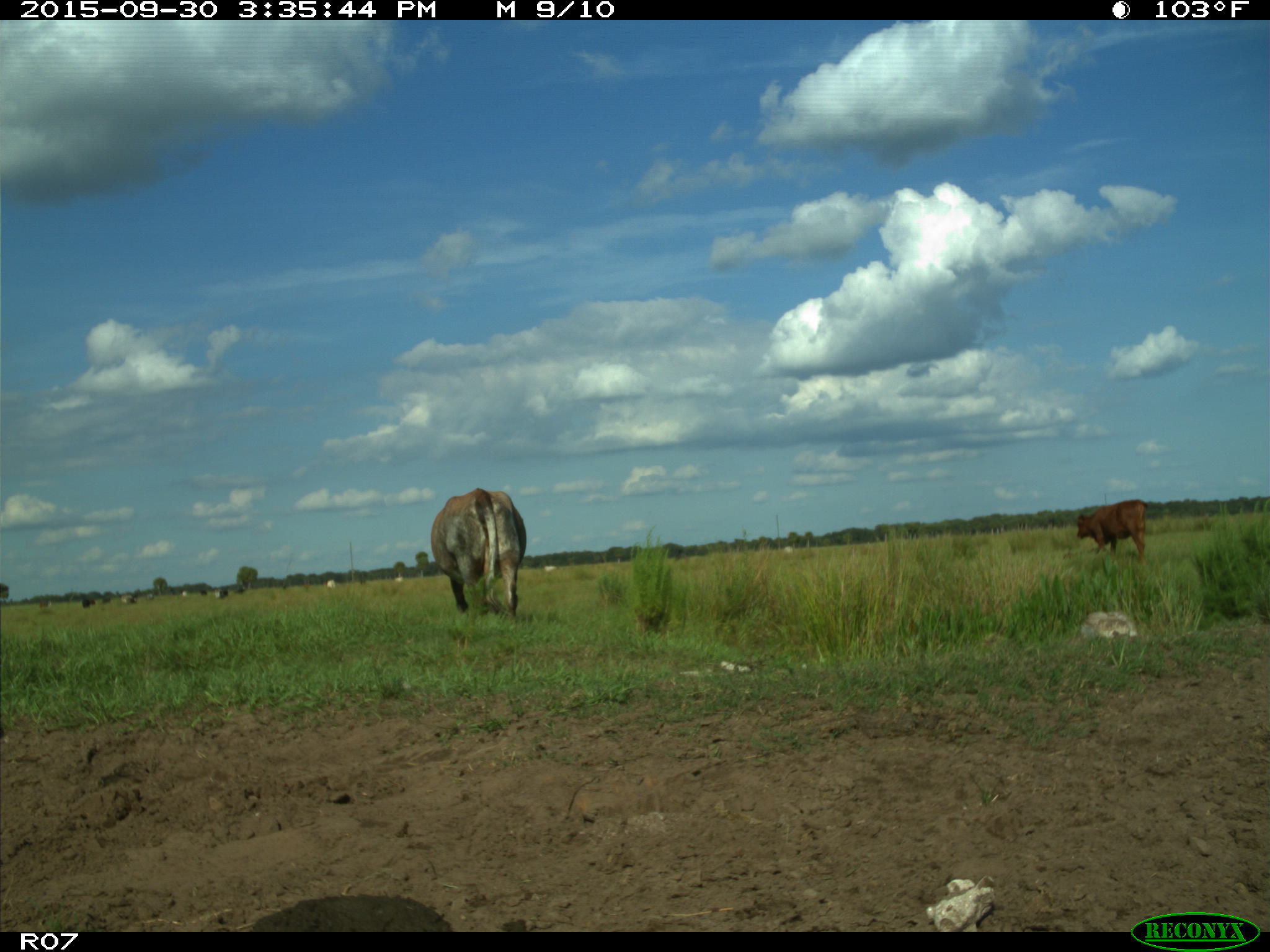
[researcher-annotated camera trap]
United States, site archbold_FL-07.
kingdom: Animalia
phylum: Chordata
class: Mammalia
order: Artiodactyla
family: Bovidae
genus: Bos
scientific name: Bos taurus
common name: domestic cow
Bos taurus (domestic cow).